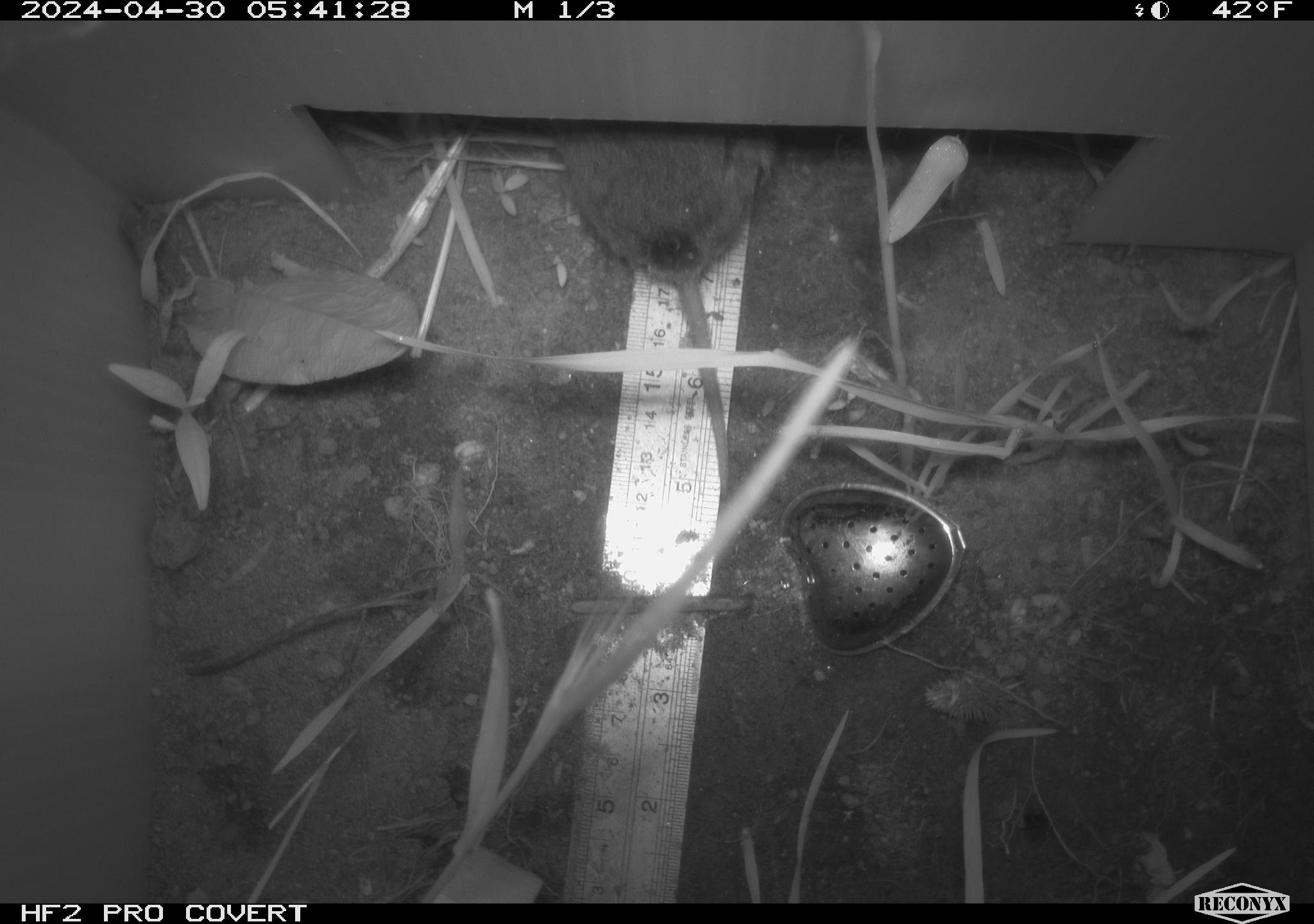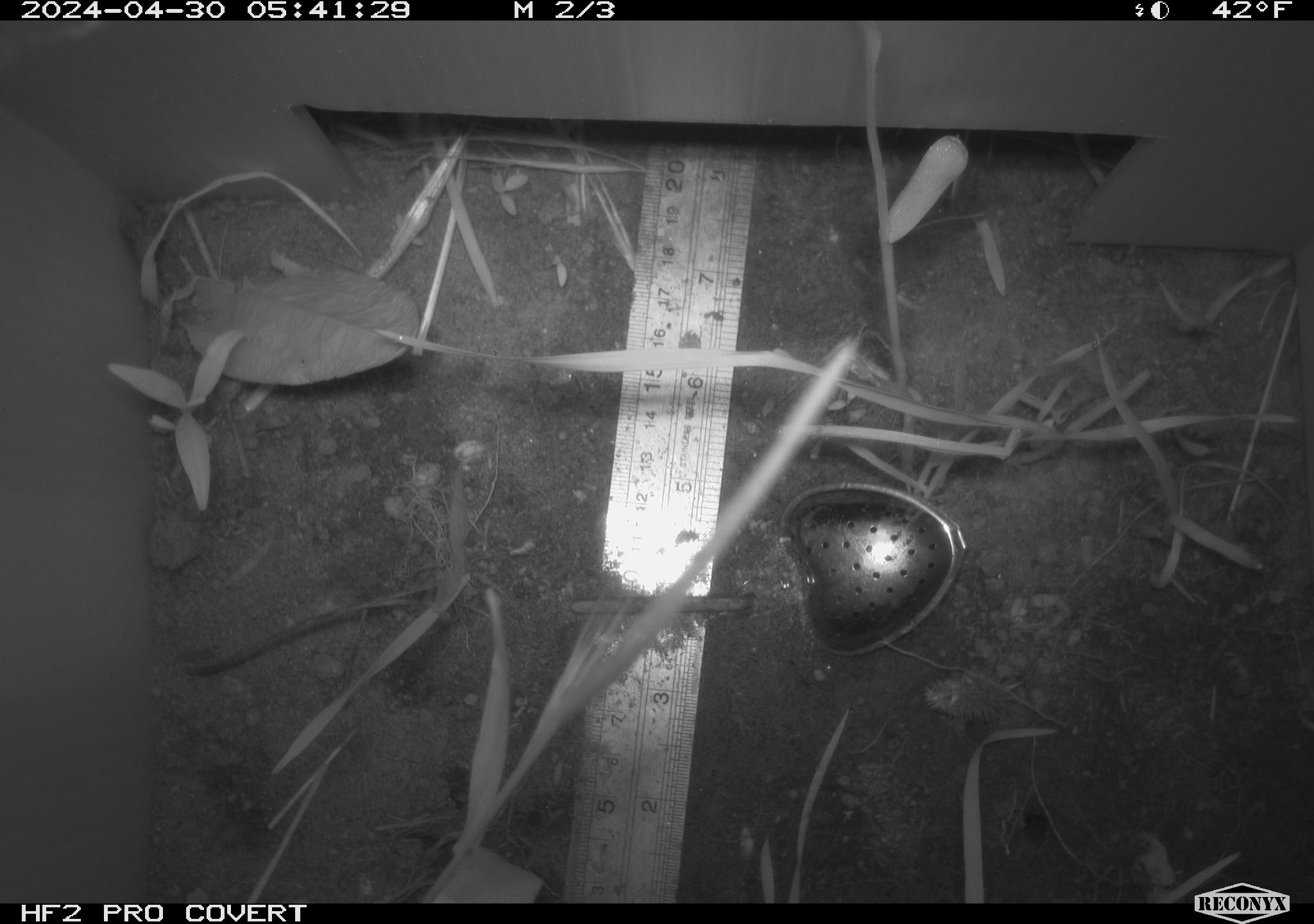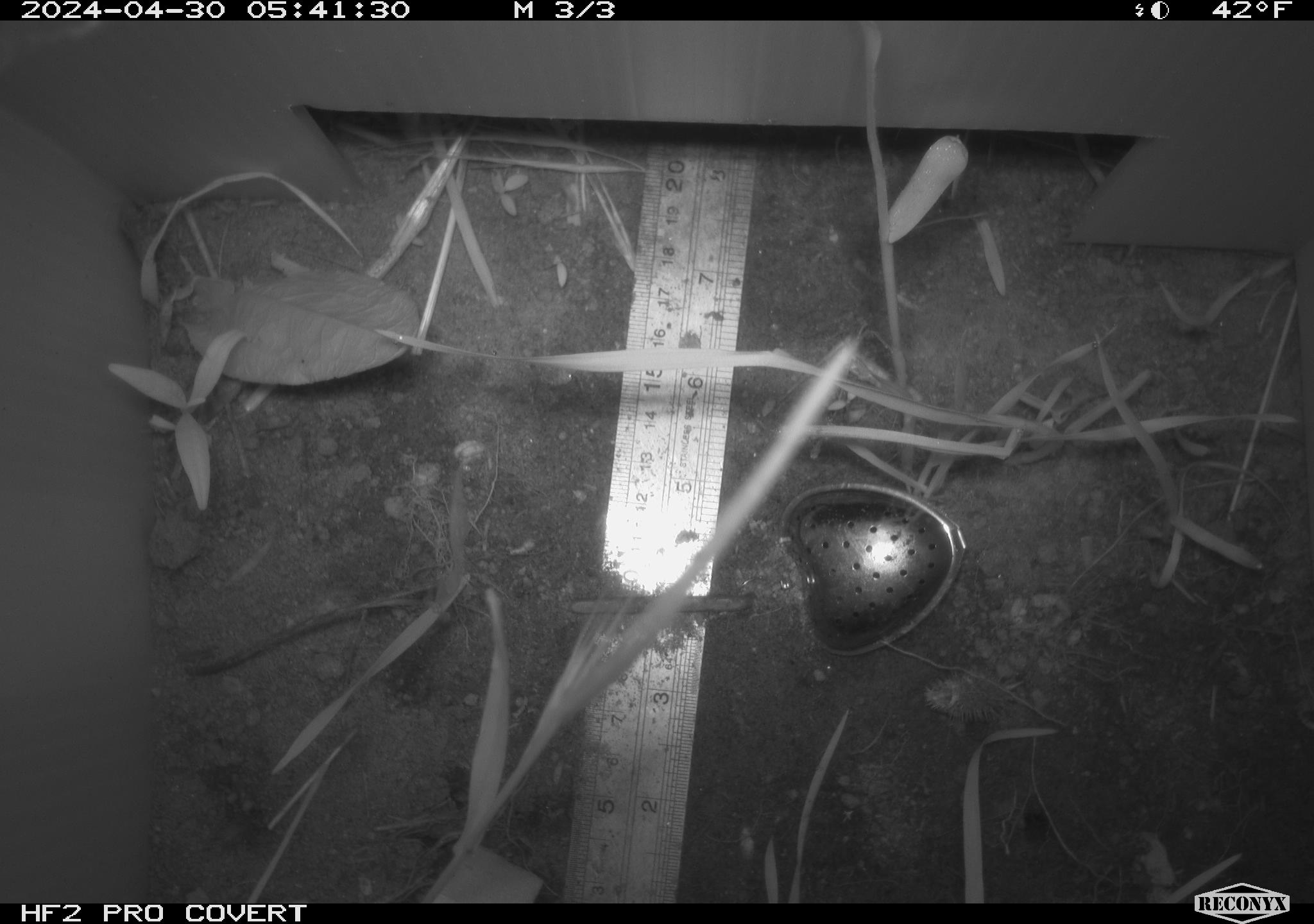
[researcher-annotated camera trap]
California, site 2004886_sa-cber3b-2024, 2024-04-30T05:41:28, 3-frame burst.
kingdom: Animalia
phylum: Chordata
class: Mammalia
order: Rodentia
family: Cricetidae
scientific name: Arvicolinae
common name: voles, lemmings, and muskrats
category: arvicolinae subfamily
Arvicolinae subfamily (voles, lemmings, and muskrats) (Arvicolinae).